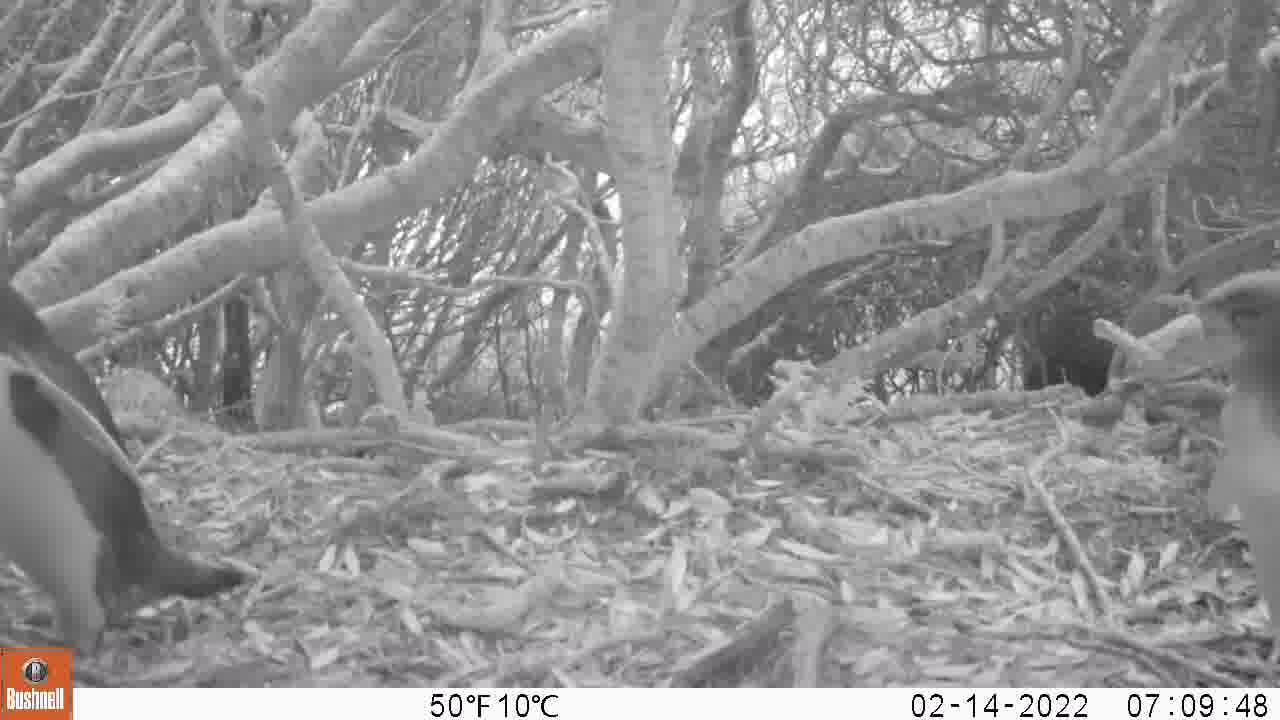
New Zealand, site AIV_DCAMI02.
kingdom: Animalia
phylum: Chordata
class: Aves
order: Sphenisciformes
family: Spheniscidae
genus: Megadyptes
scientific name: Megadyptes antipodes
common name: yellow-eyed penguin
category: yellow eyed penguin